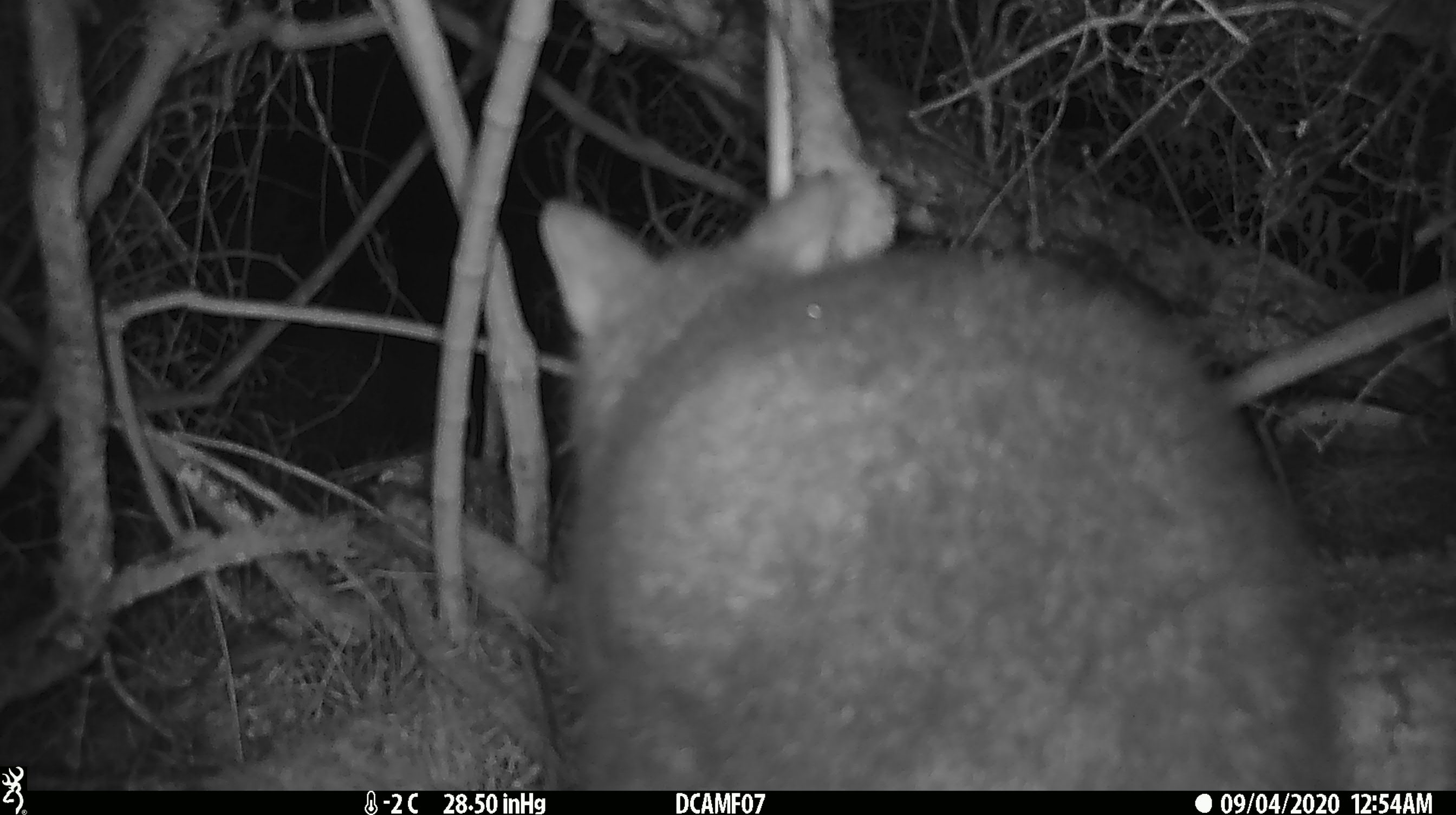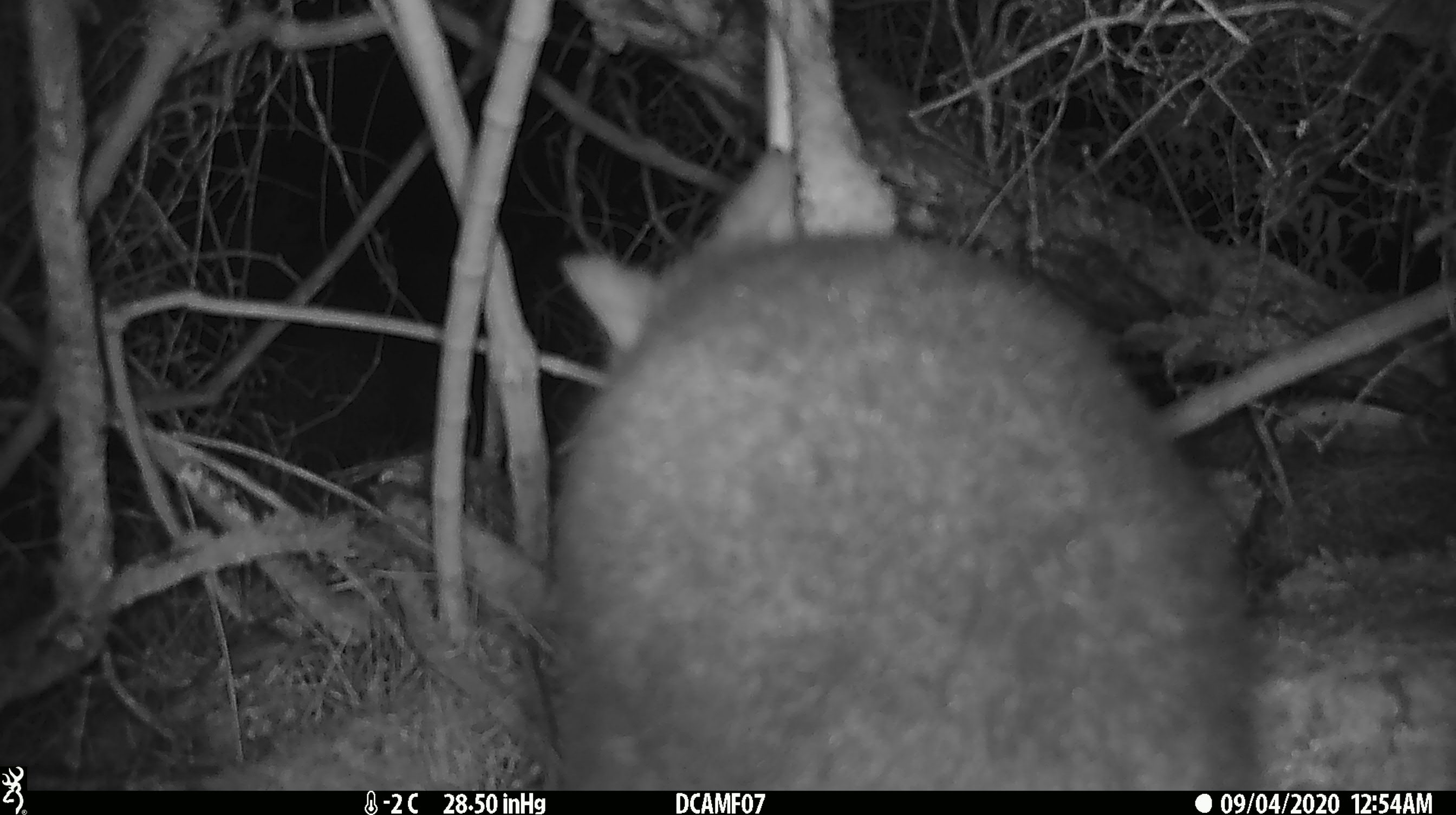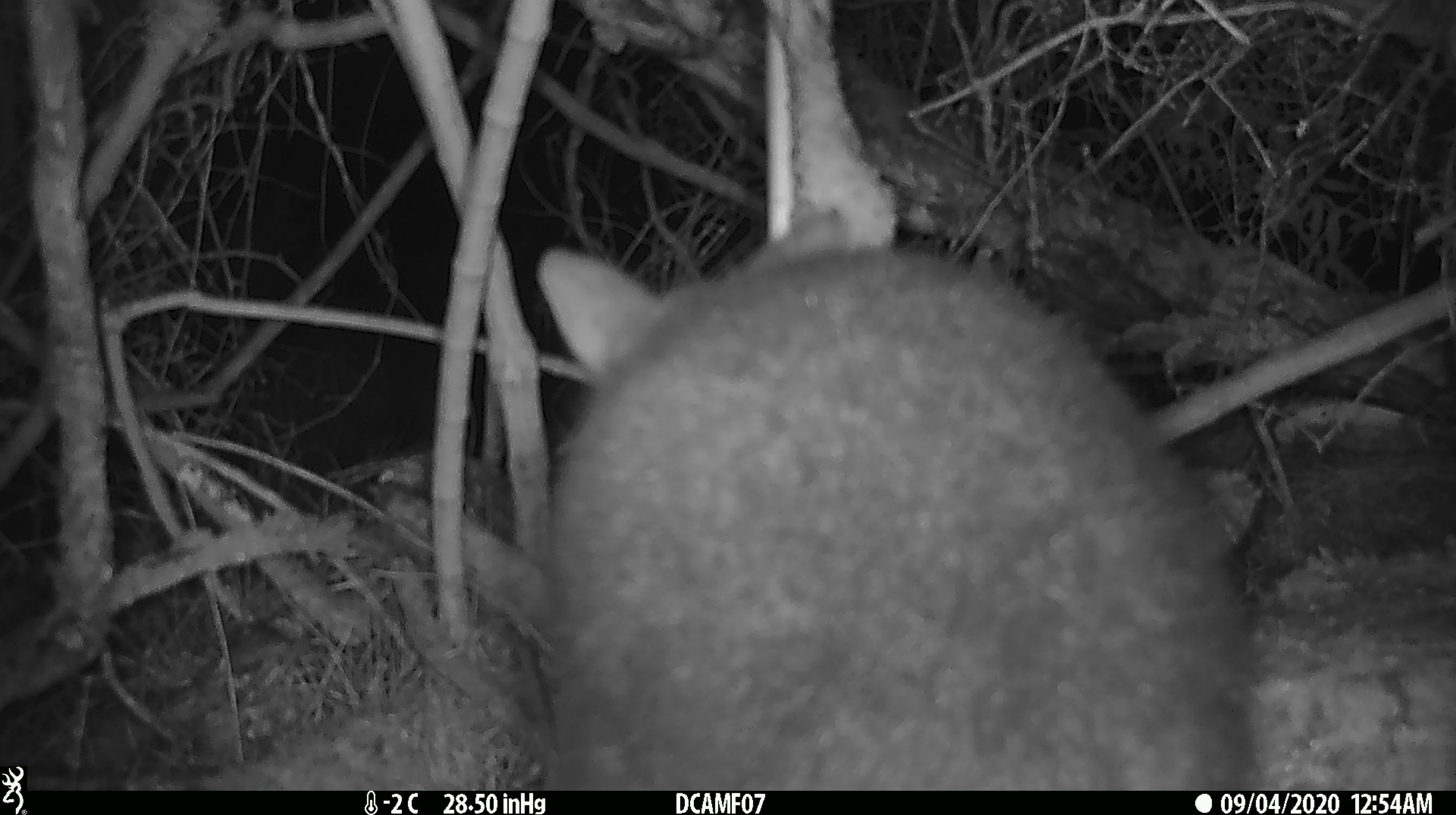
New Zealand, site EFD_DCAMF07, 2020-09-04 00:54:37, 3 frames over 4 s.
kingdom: Animalia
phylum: Chordata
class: Mammalia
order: Diprotodontia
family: Phalangeridae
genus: Trichosurus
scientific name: Trichosurus vulpecula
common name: common brushtail possum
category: possum